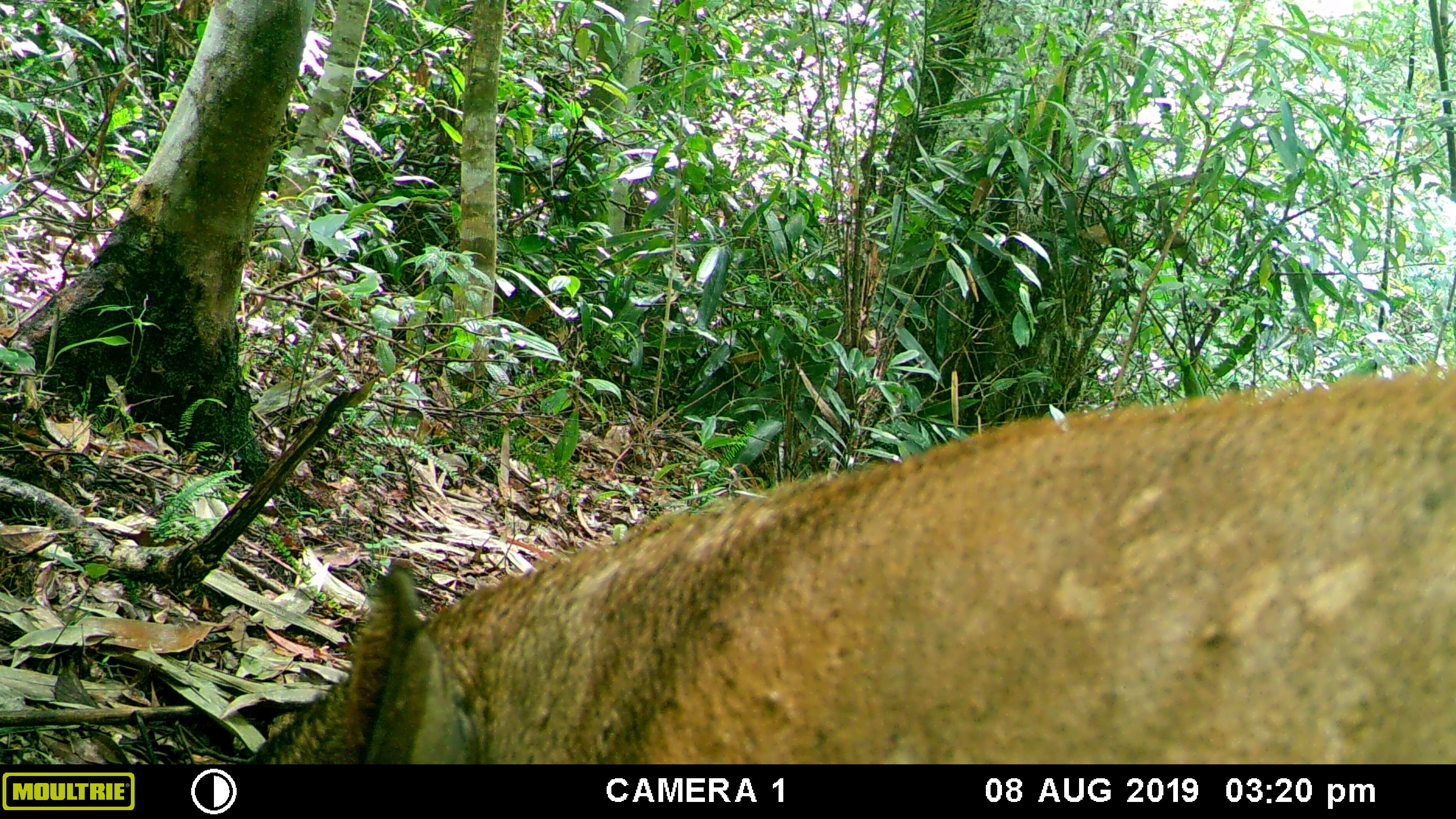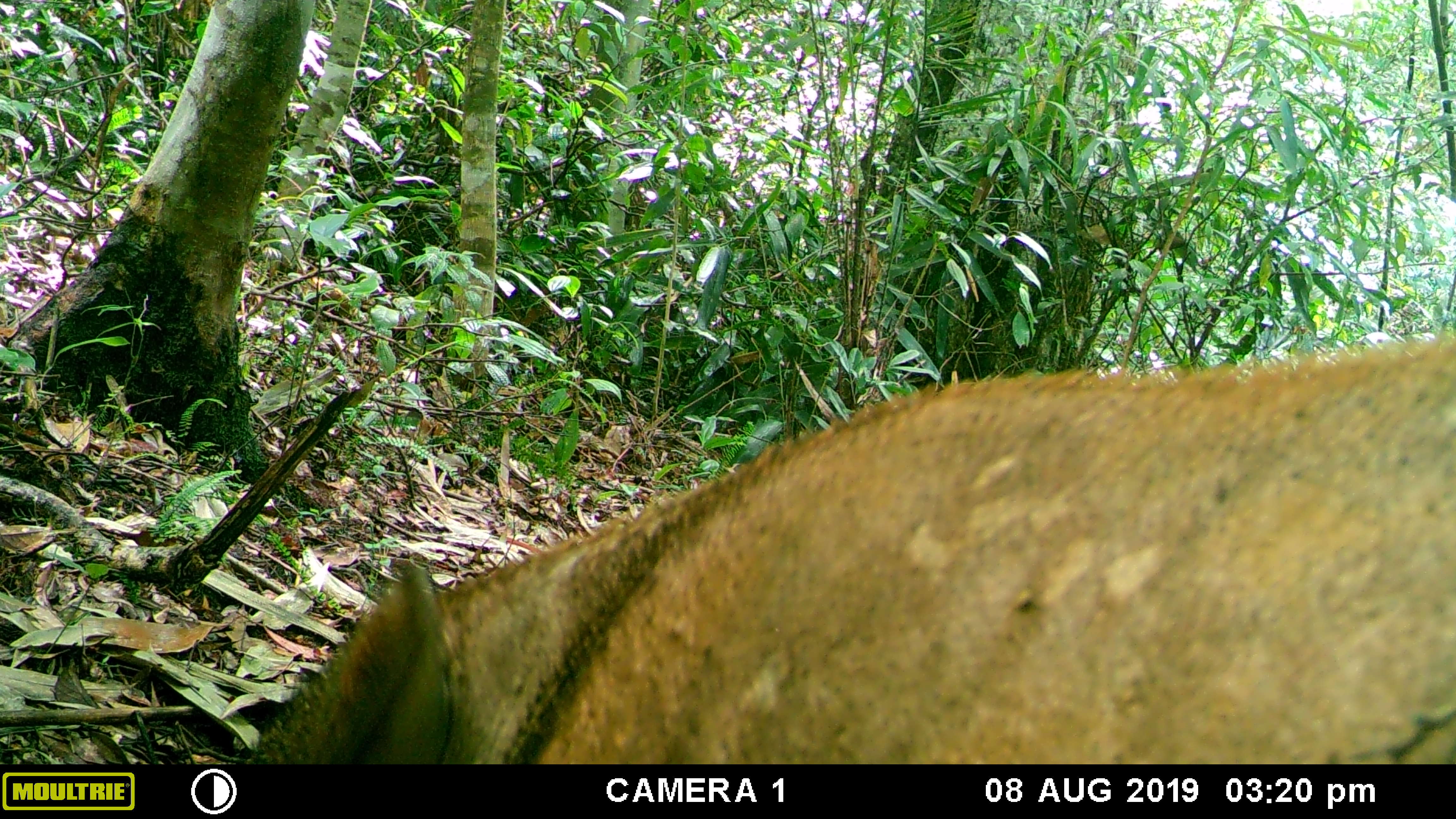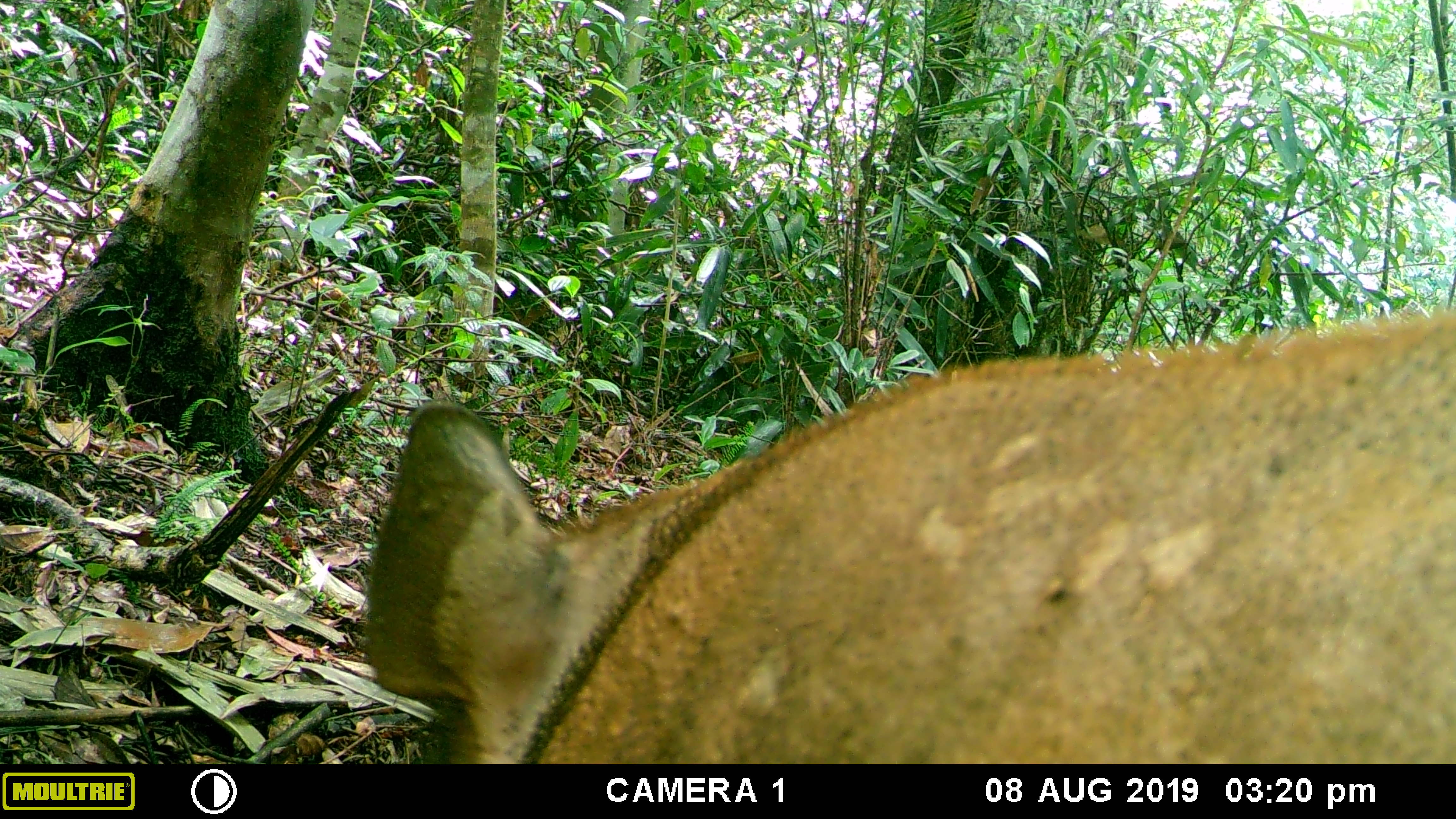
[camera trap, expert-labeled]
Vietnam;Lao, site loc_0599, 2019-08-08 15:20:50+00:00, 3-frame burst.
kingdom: Animalia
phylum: Chordata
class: Mammalia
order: Artiodactyla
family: Suidae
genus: Sus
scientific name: Sus scrofa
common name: eurasian wild pig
Eurasian wild pig (Sus scrofa). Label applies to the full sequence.